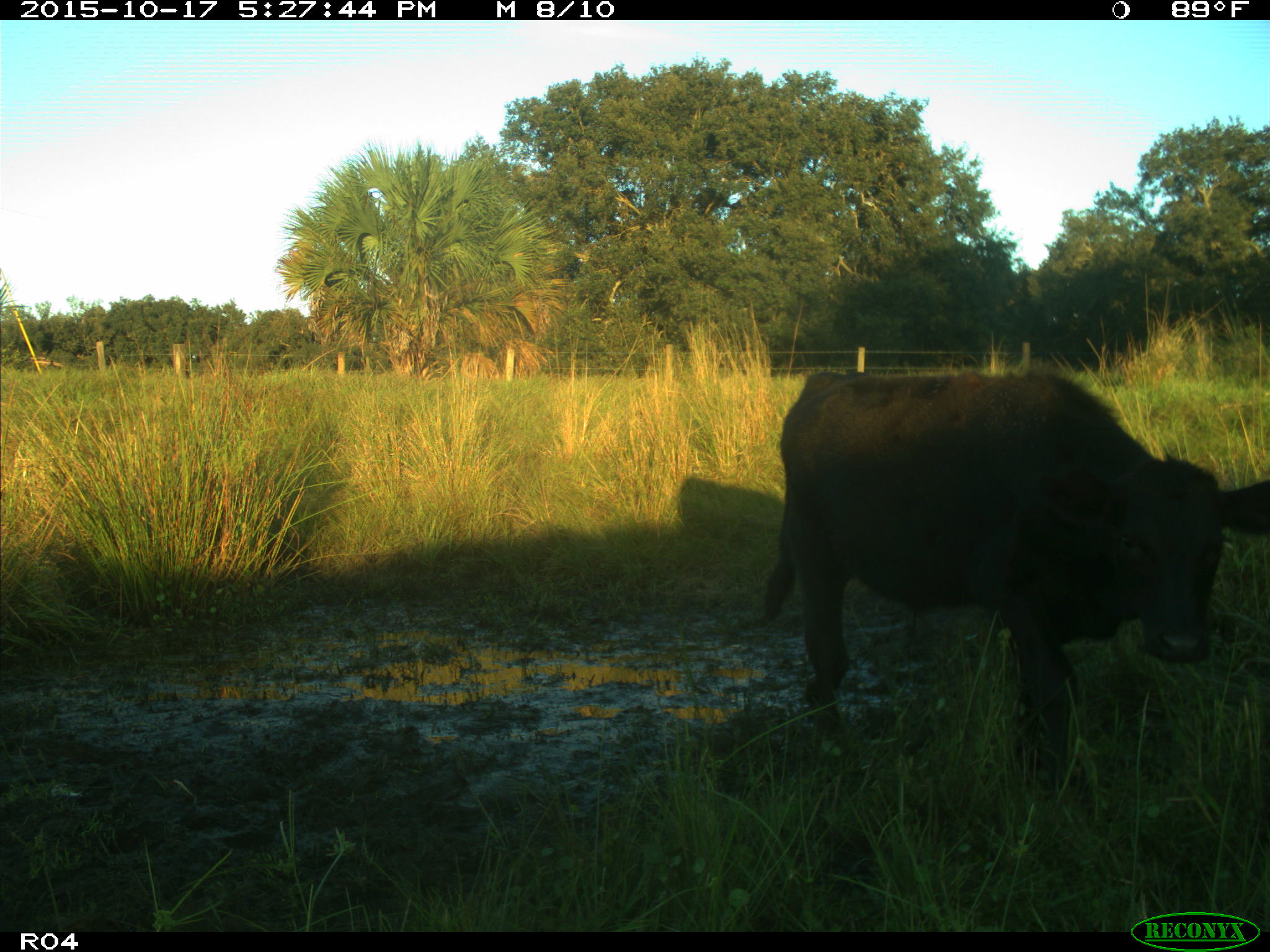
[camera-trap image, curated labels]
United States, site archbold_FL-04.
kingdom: Animalia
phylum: Chordata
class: Mammalia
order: Artiodactyla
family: Bovidae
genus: Bos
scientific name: Bos taurus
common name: domestic cow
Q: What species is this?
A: Bos taurus (domestic cow).